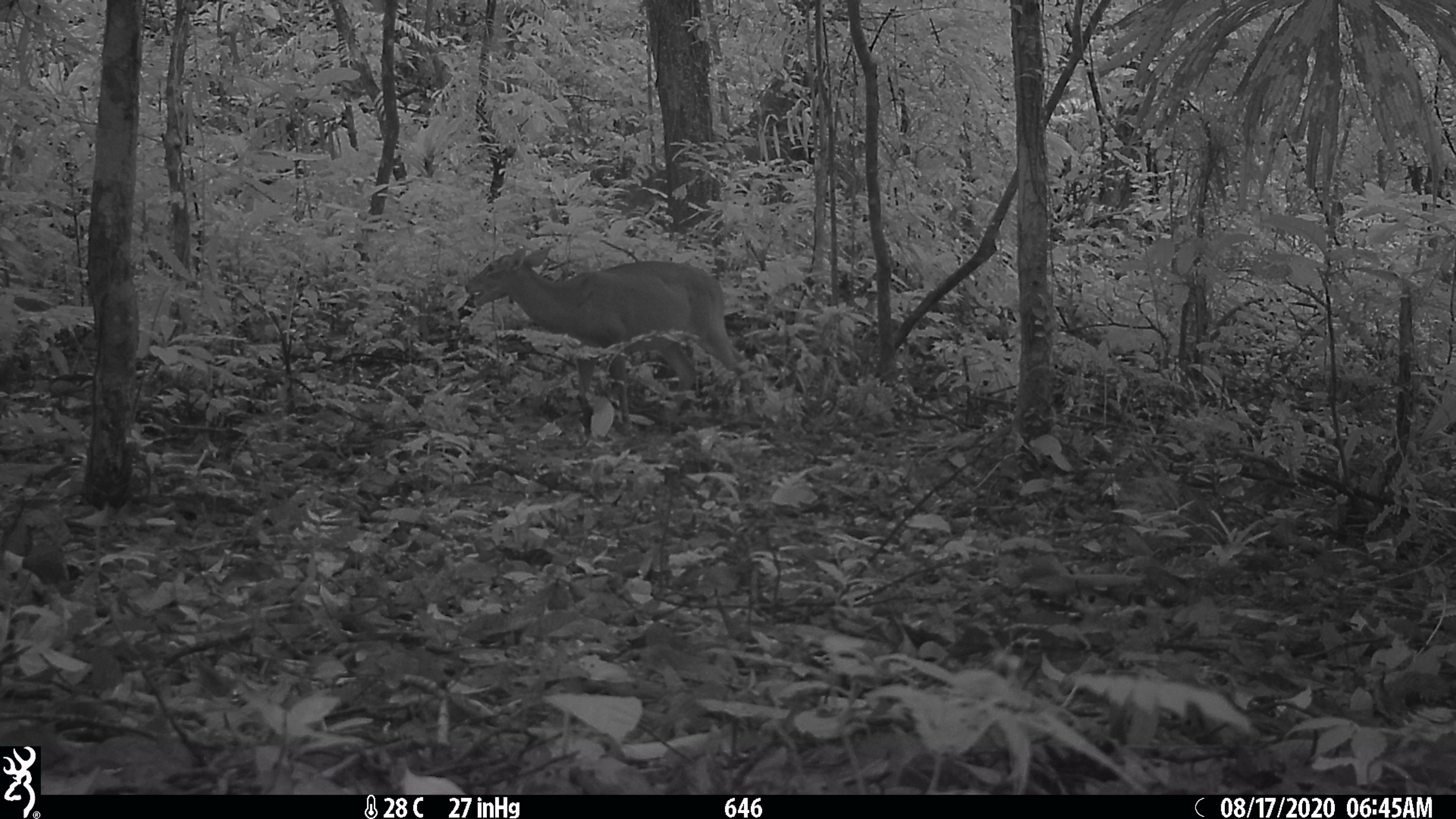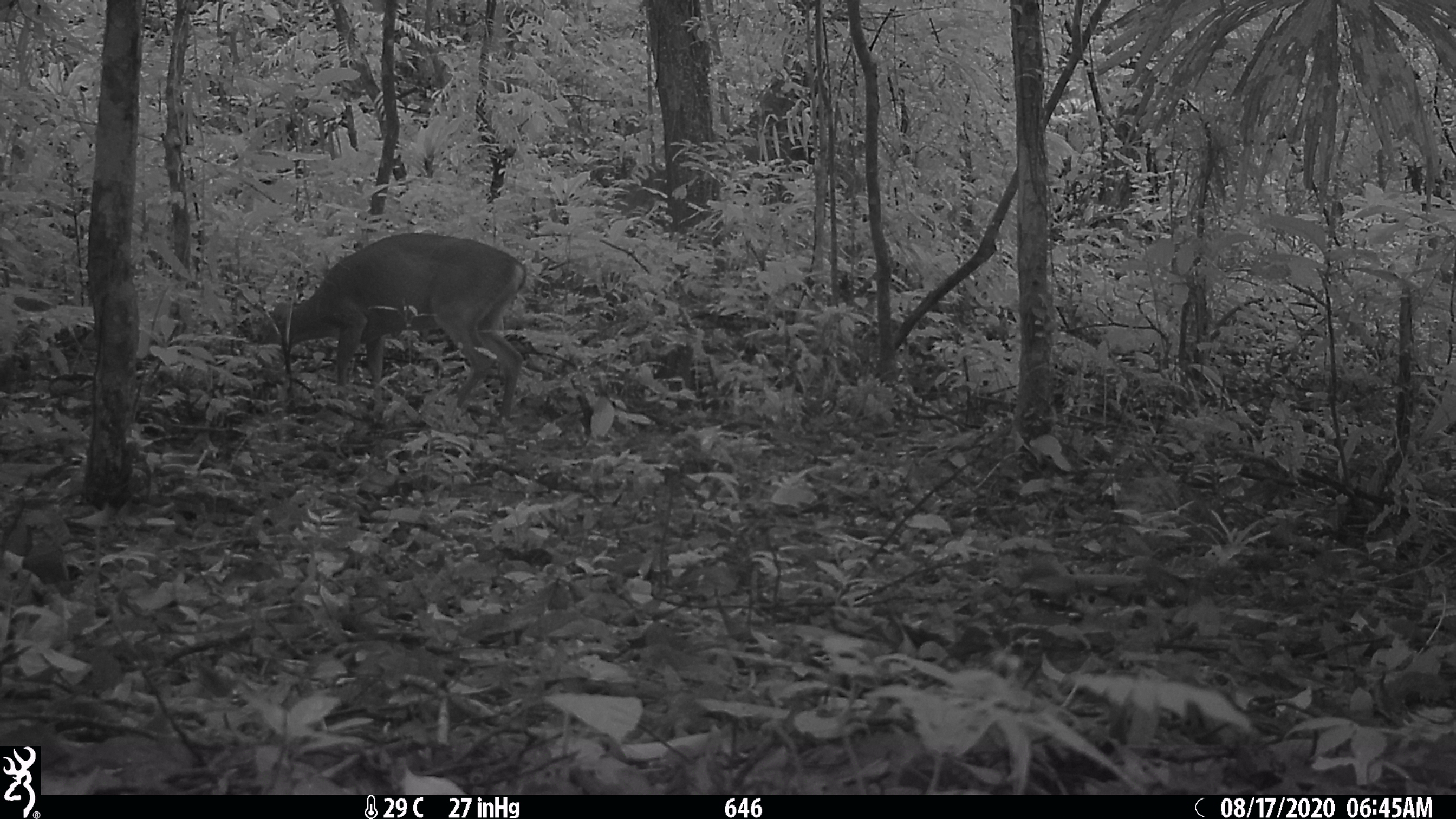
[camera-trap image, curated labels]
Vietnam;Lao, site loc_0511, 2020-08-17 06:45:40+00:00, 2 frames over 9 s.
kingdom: Animalia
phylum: Chordata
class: Mammalia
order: Artiodactyla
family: Cervidae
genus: Muntiacus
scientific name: Muntiacus vuquangensis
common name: large-antlered muntjac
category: large antlered muntjac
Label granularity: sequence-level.